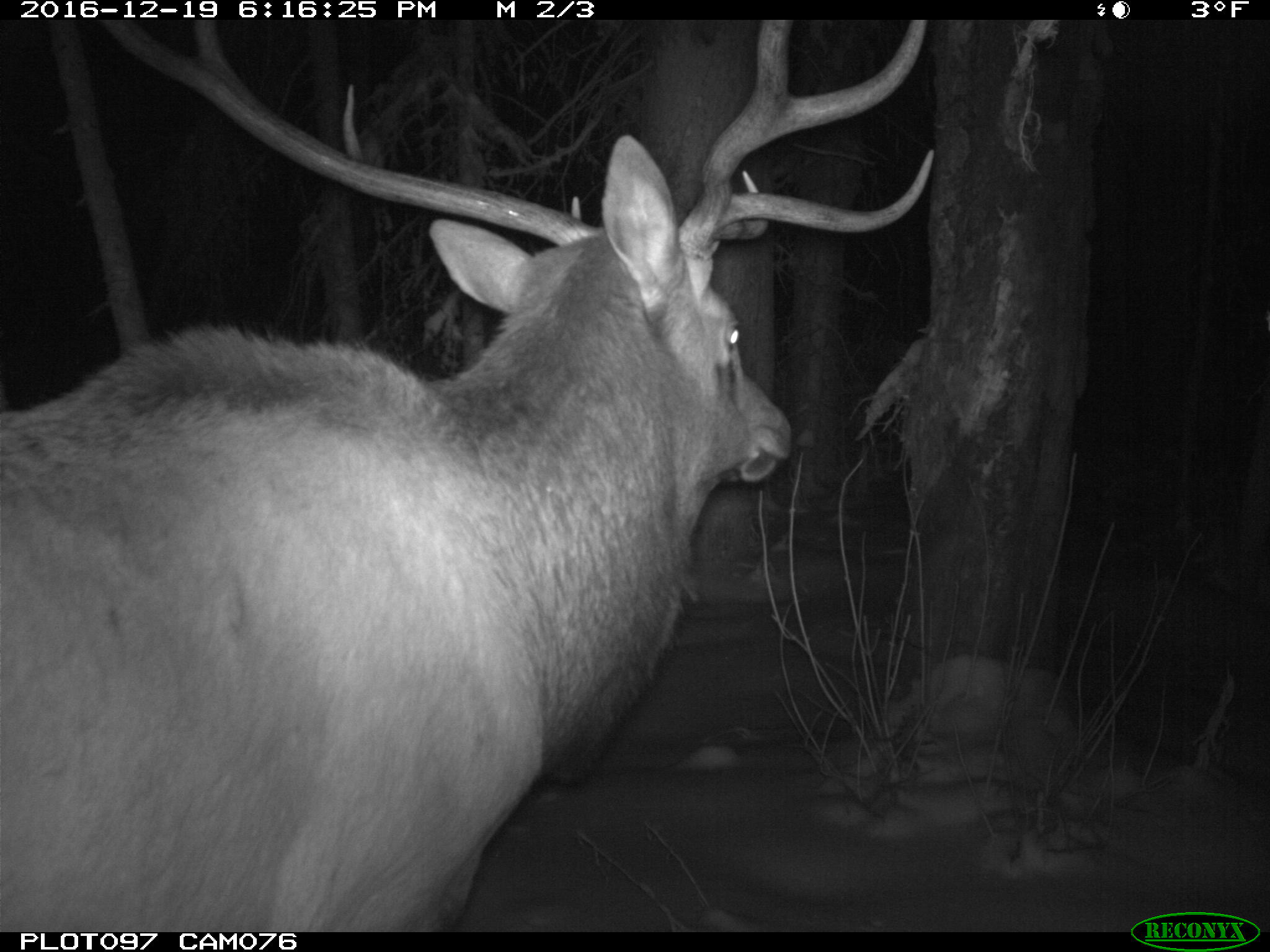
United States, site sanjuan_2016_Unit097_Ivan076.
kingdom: Animalia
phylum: Chordata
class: Mammalia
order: Artiodactyla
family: Cervidae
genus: Cervus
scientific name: Cervus elaphus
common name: red deer